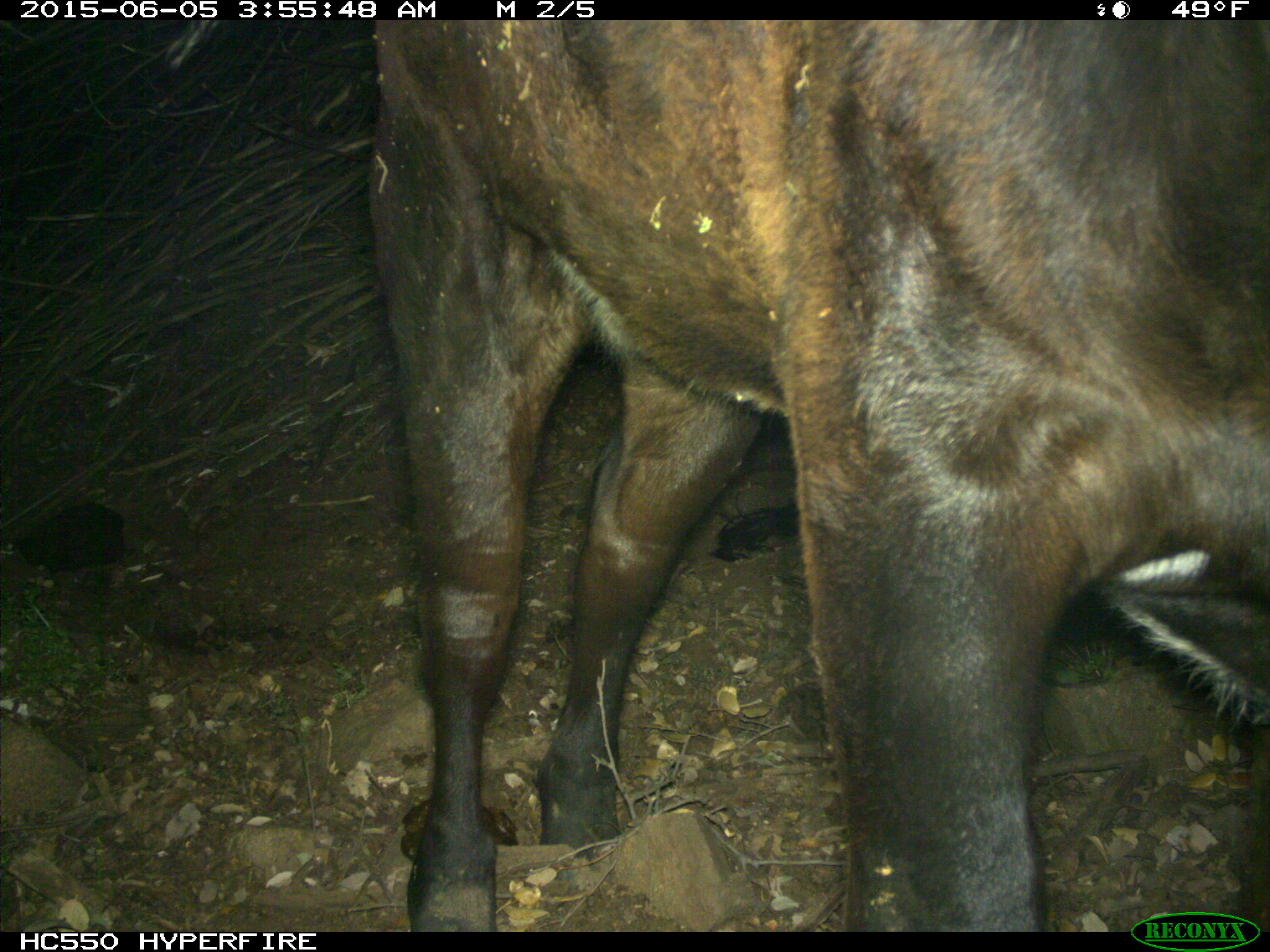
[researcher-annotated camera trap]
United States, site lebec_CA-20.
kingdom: Animalia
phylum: Chordata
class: Mammalia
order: Artiodactyla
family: Bovidae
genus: Bos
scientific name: Bos taurus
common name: domestic cow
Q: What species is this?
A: Bos taurus (domestic cow).